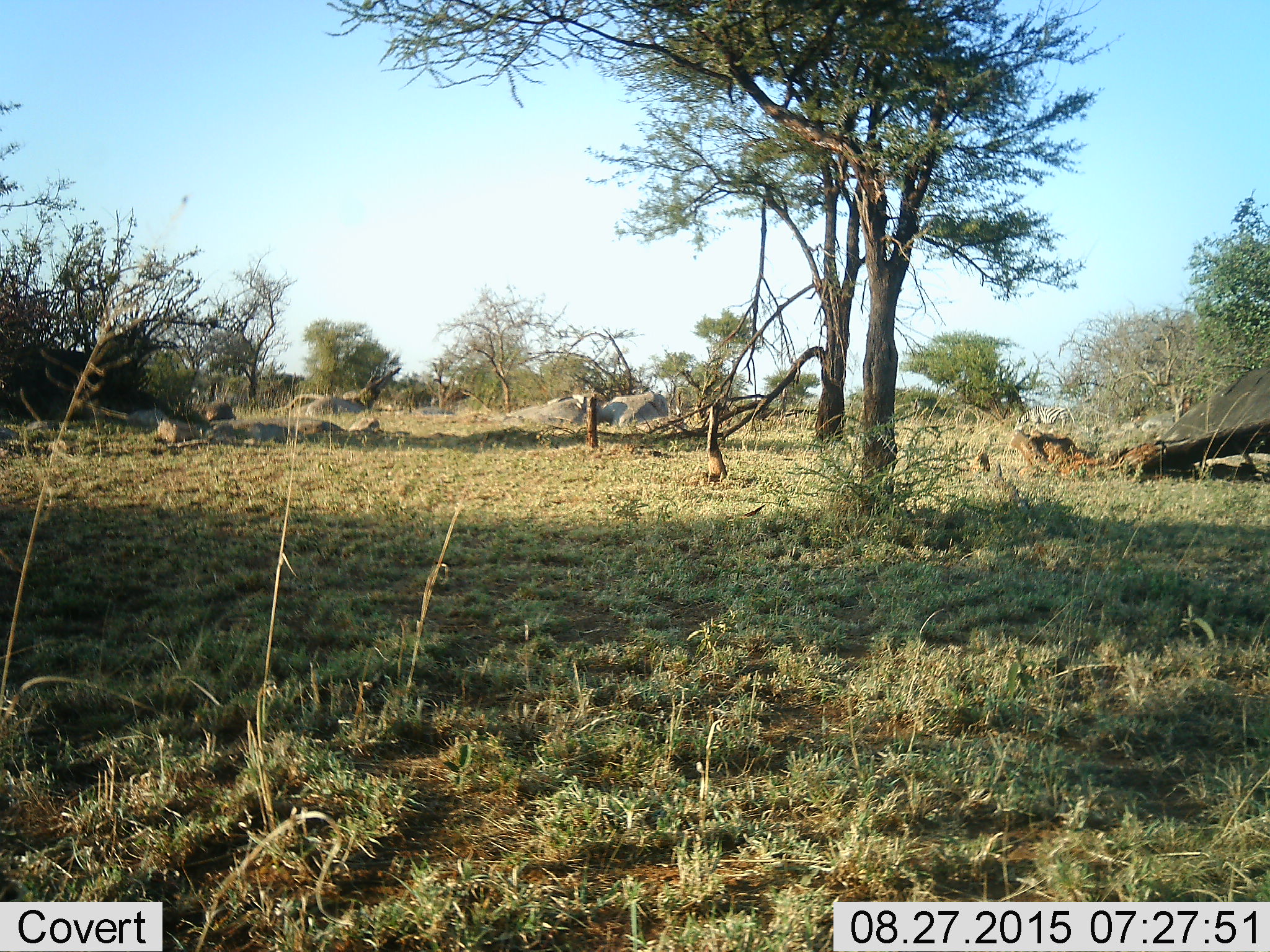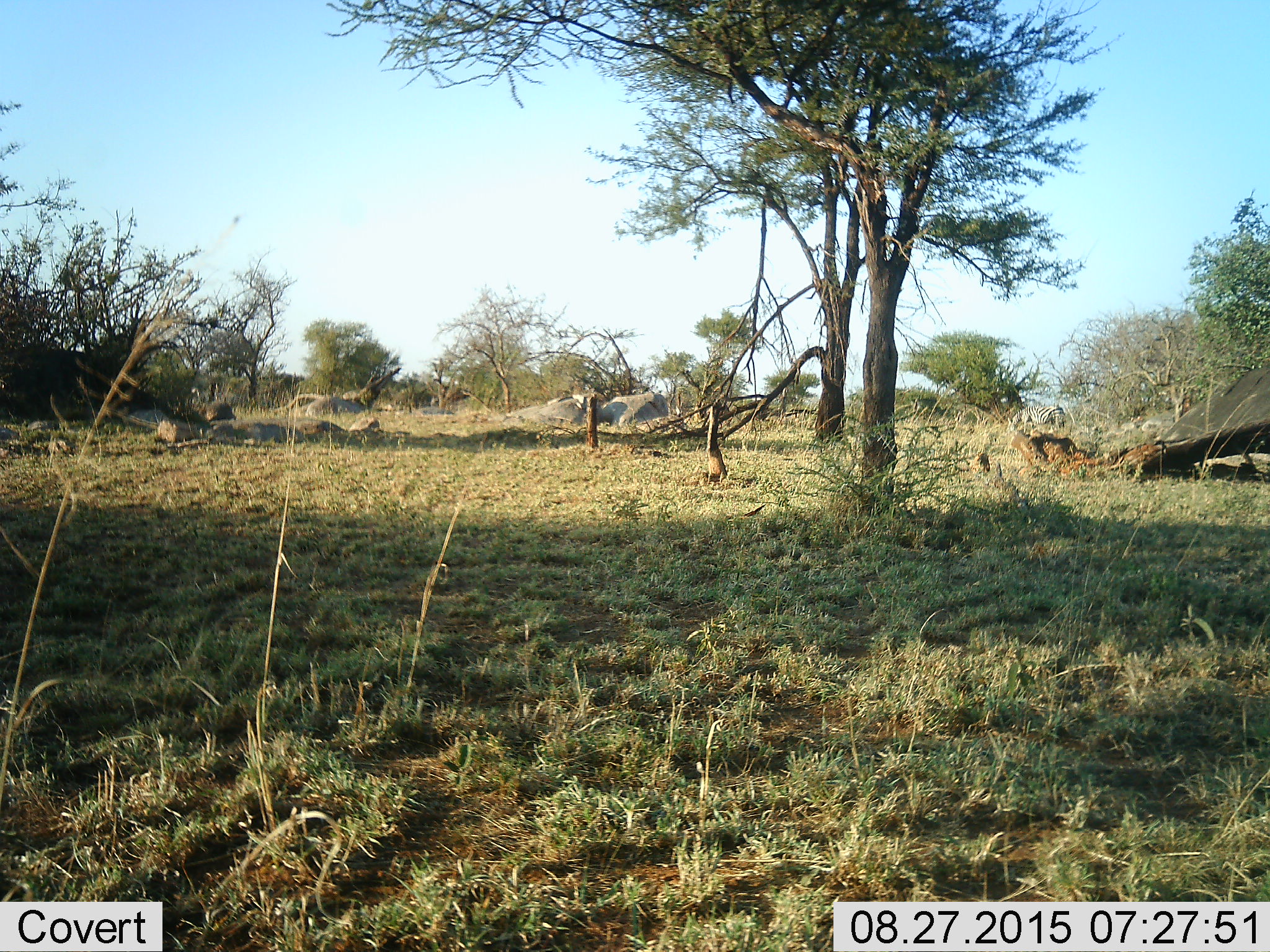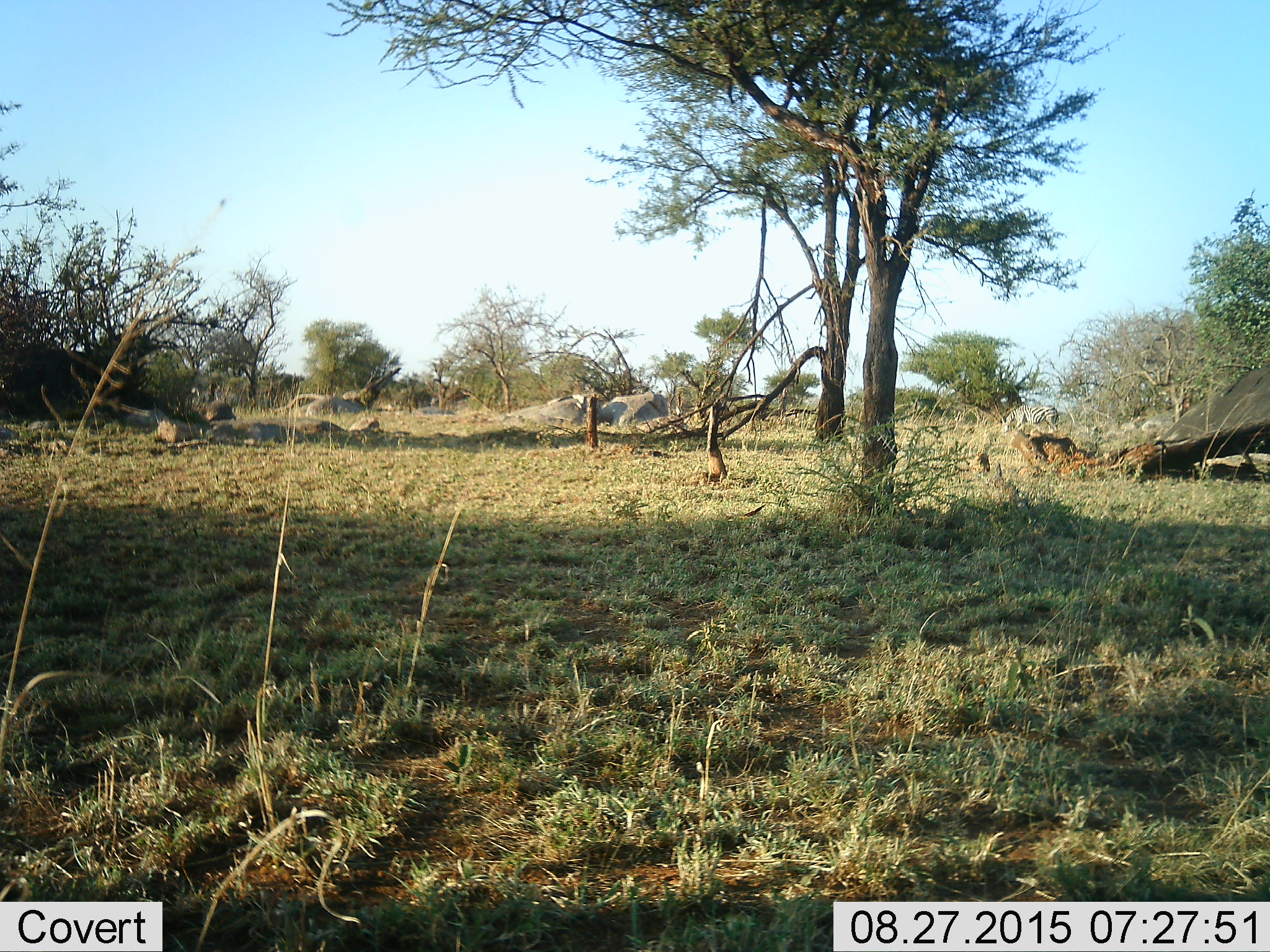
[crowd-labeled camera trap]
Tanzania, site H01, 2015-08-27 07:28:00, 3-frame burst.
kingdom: Animalia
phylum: Chordata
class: Mammalia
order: Perissodactyla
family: Equidae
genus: Equus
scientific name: Equus quagga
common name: plains zebra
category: zebra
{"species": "zebra (plains zebra) (Equus quagga)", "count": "1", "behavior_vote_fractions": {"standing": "0%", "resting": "0%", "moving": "71%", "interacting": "0%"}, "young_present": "0%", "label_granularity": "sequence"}